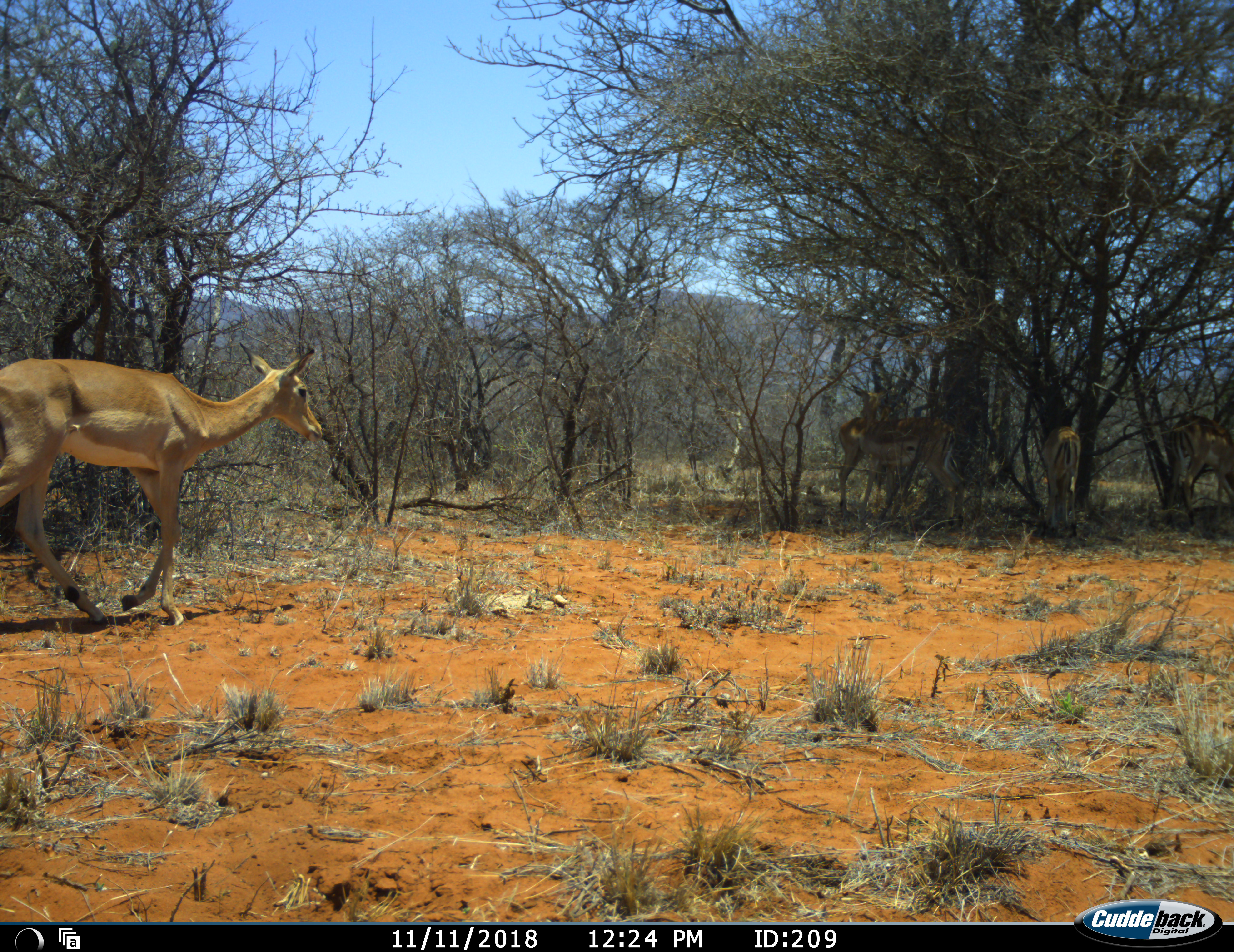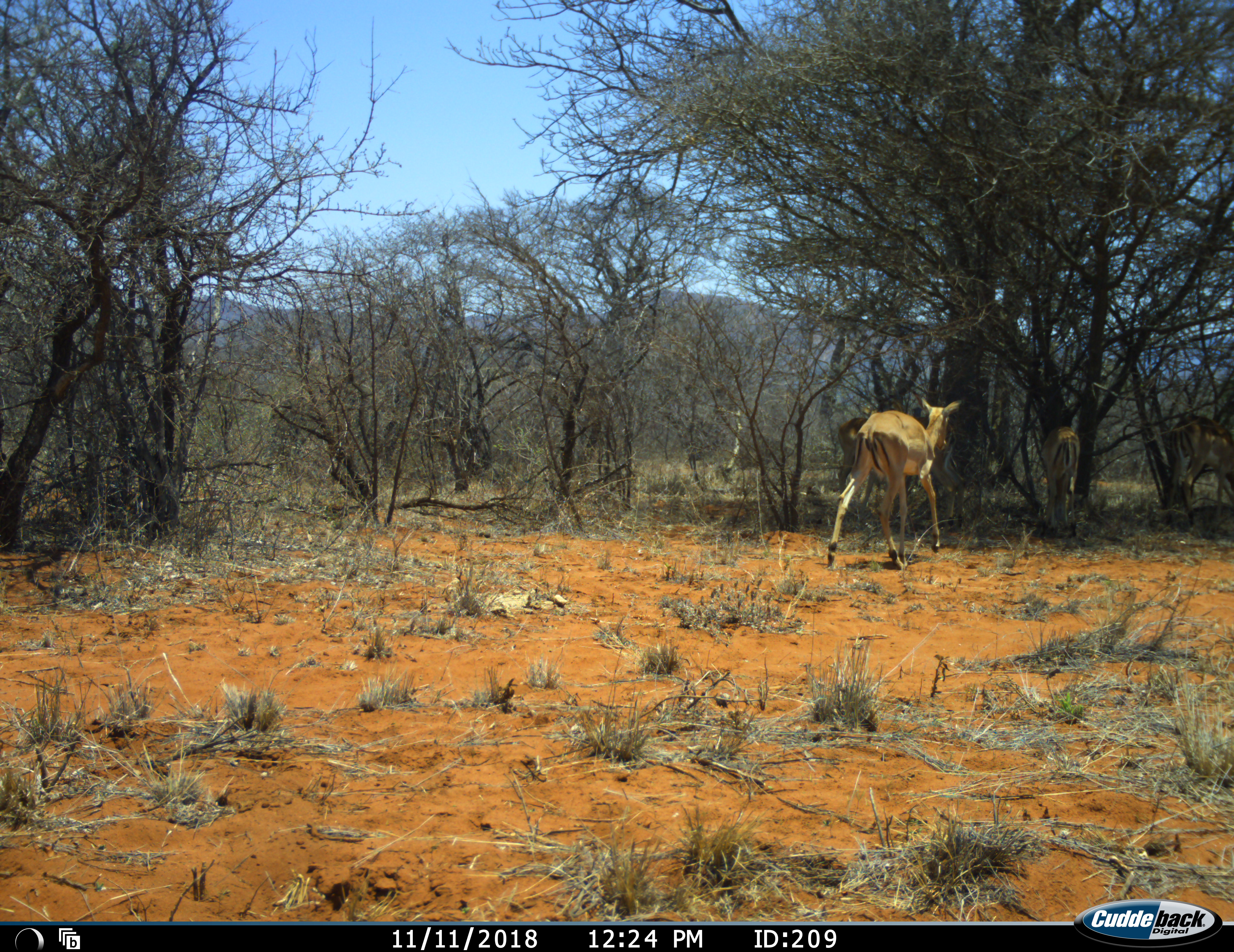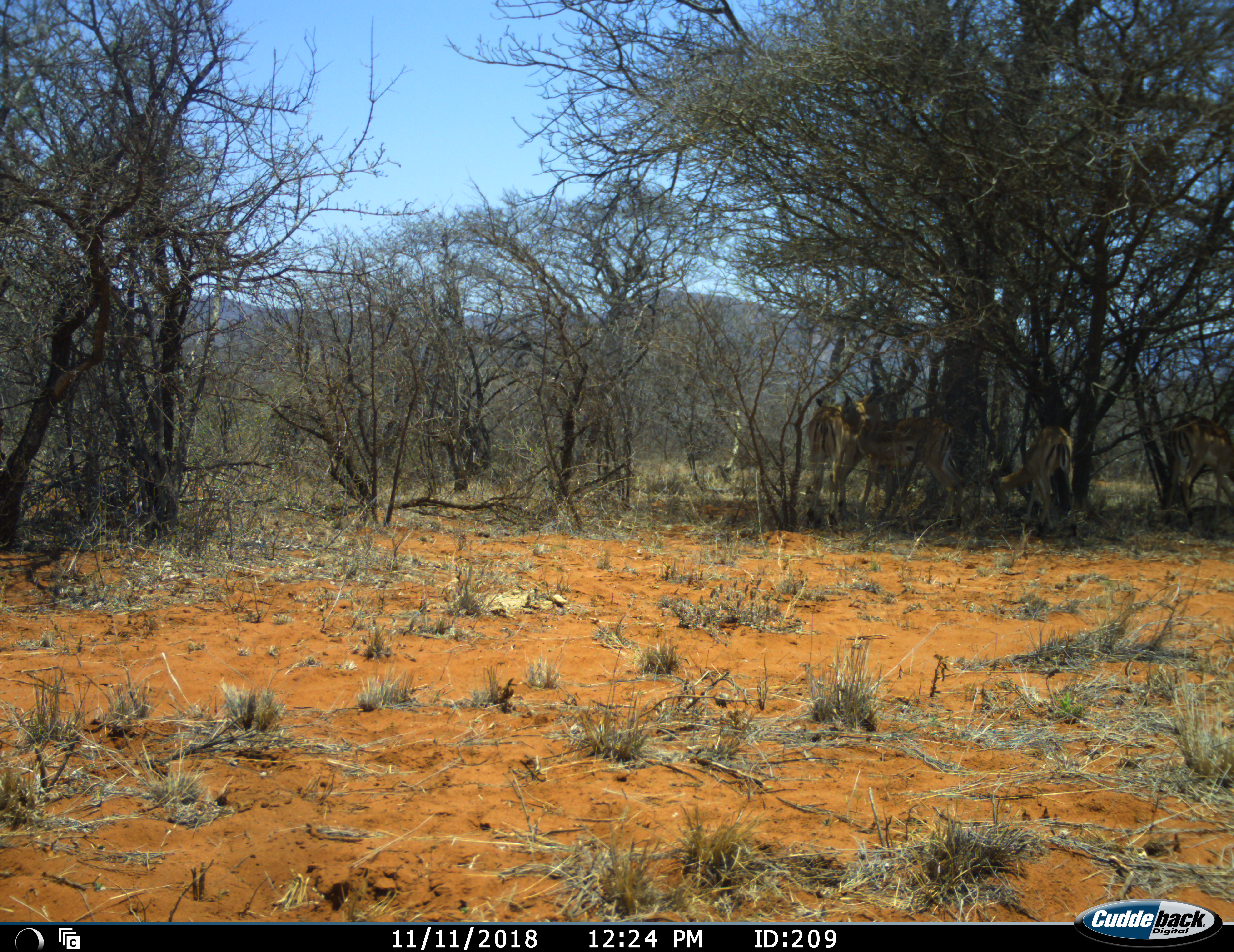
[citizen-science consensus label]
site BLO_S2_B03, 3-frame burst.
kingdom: Animalia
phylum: Chordata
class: Mammalia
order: Artiodactyla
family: Bovidae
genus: Aepyceros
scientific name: Aepyceros melampus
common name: impala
Impala (Aepyceros melampus), count 4. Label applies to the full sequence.